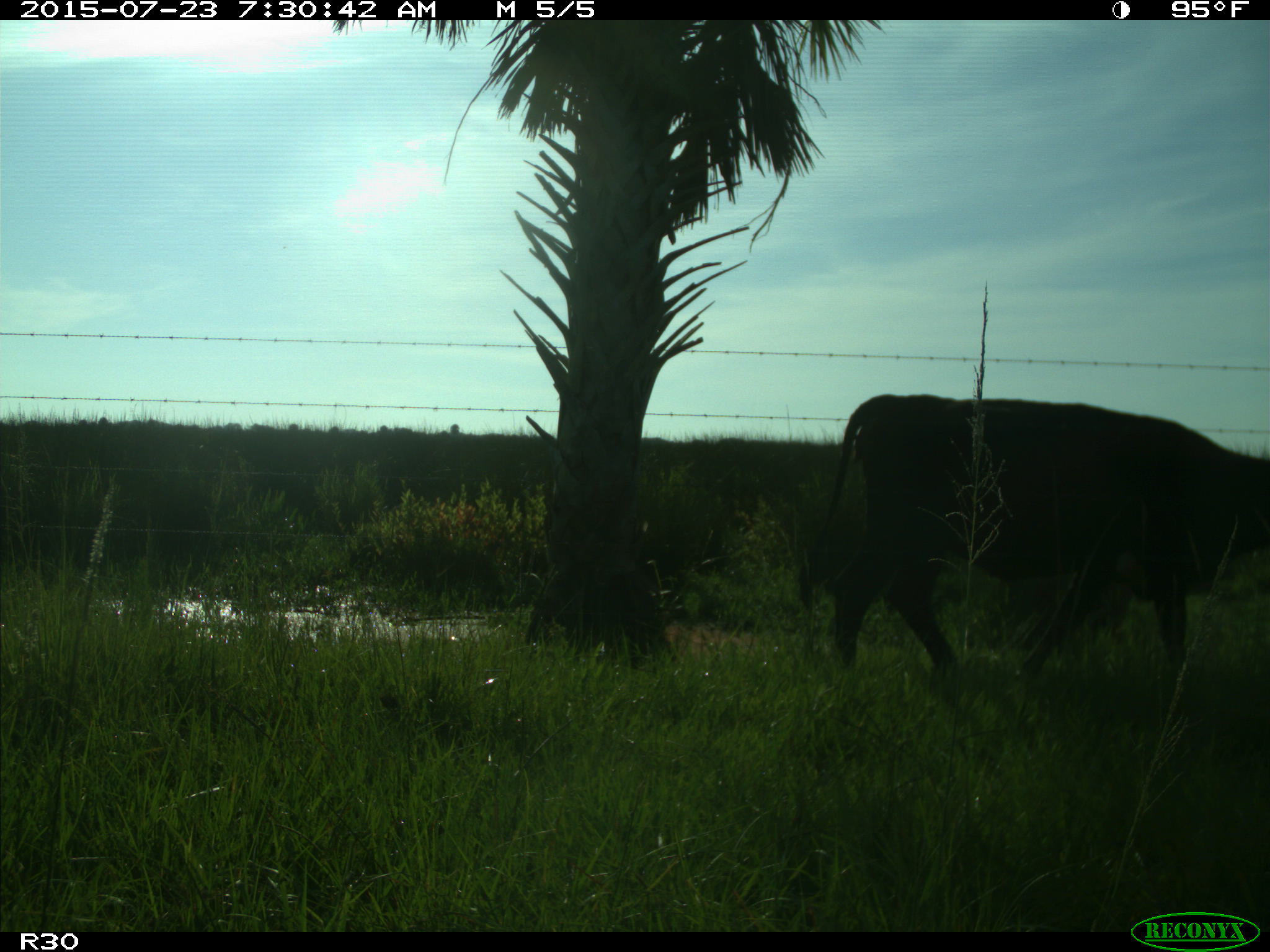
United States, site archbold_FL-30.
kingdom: Animalia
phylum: Chordata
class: Mammalia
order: Artiodactyla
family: Bovidae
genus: Bos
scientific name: Bos taurus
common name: domestic cow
Bos taurus (domestic cow).